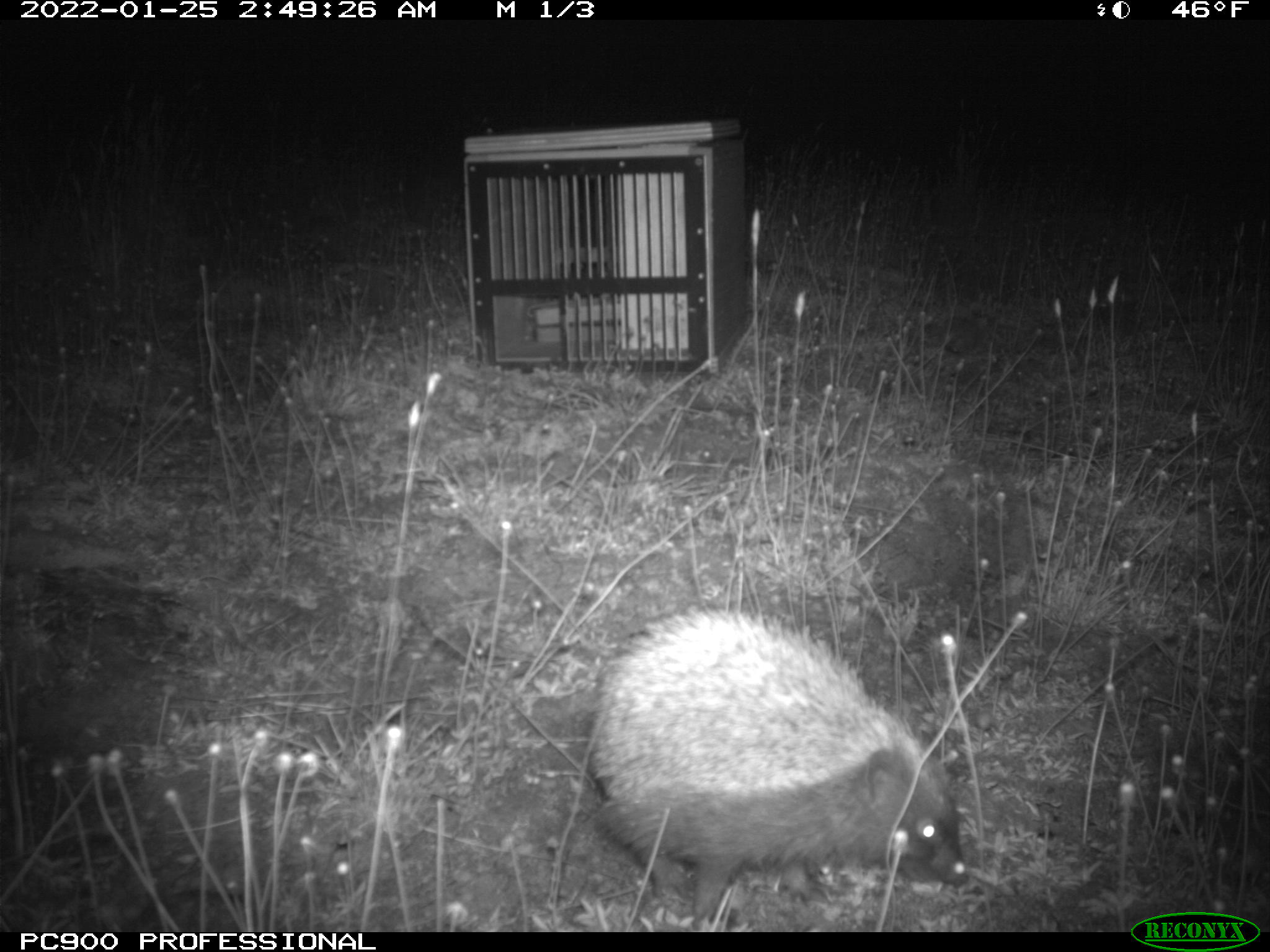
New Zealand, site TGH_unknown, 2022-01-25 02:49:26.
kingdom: Animalia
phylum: Chordata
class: Mammalia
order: Eulipotyphla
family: Erinaceidae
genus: Erinaceus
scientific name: Erinaceus europaeus europaeus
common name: european hedgehog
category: hedgehog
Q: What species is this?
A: Hedgehog (european hedgehog) (Erinaceus europaeus europaeus).